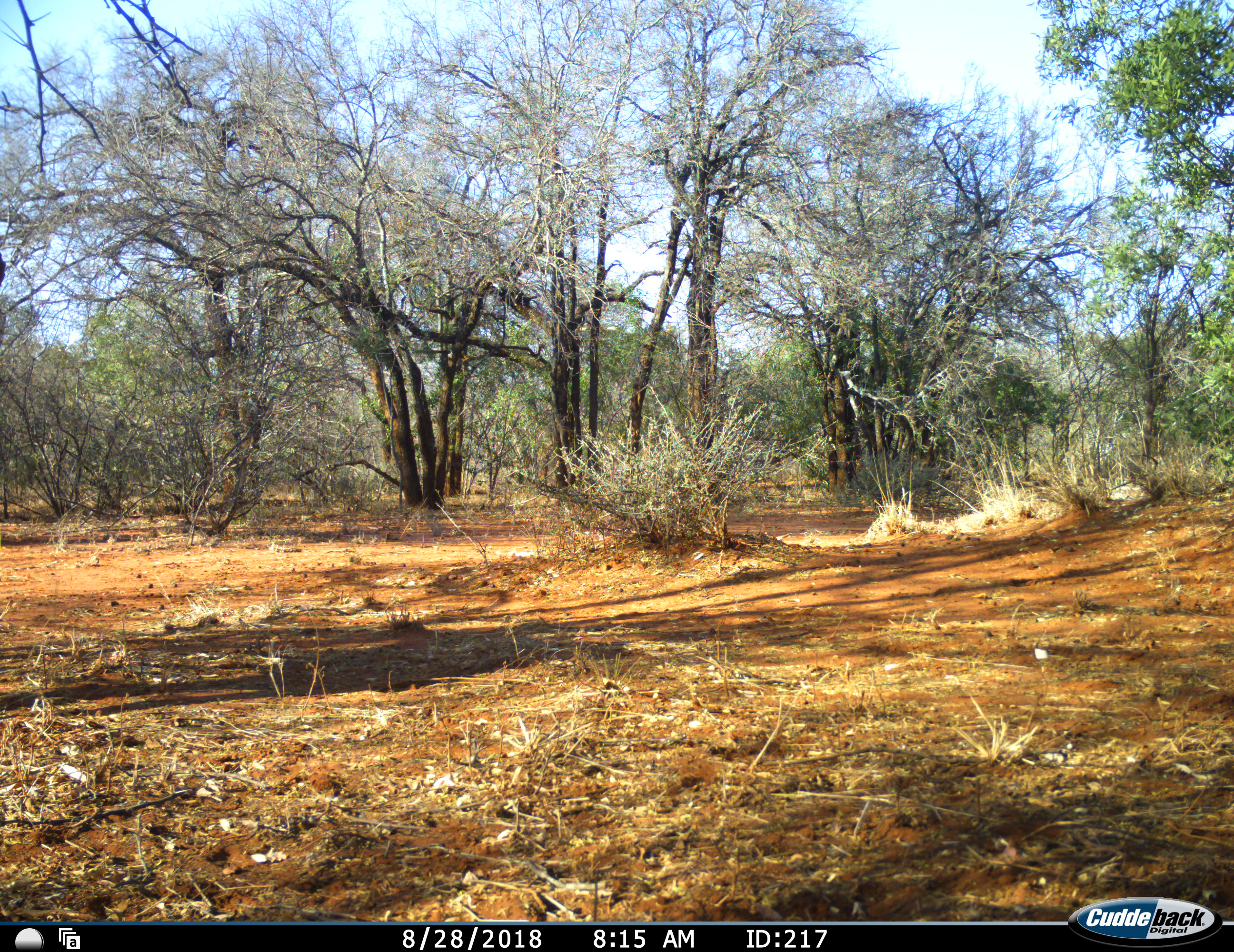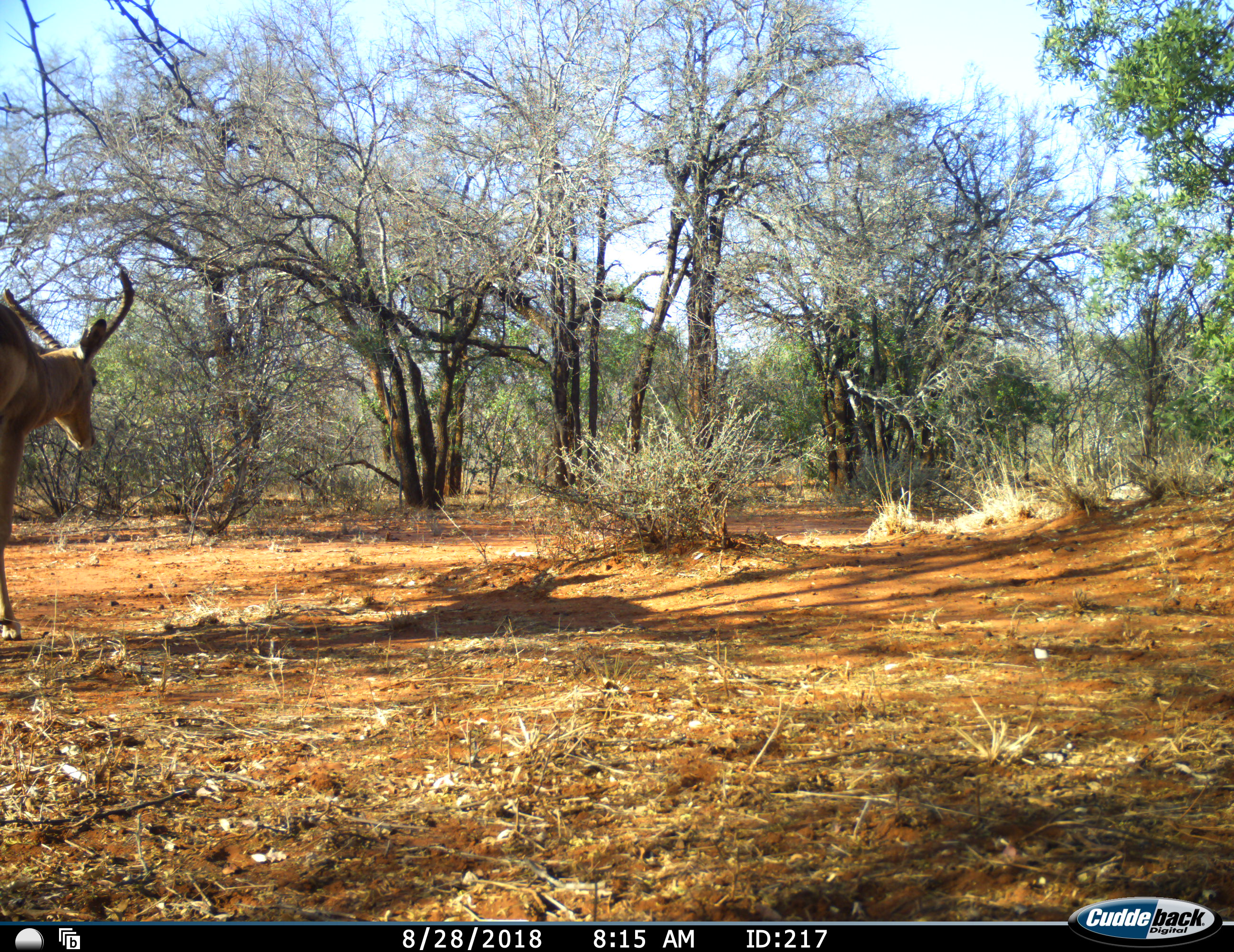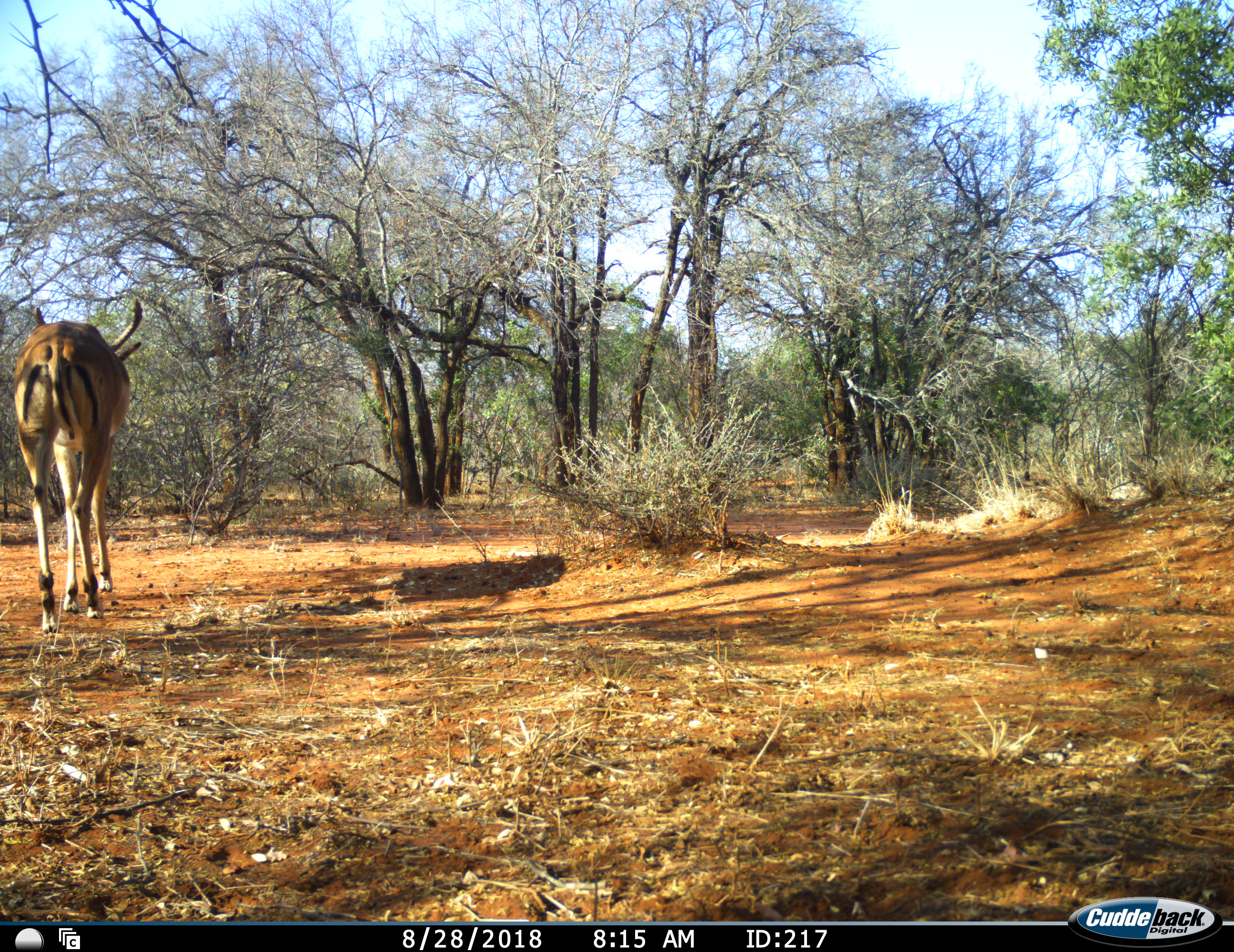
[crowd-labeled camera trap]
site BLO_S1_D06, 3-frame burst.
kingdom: Animalia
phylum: Chordata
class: Mammalia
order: Artiodactyla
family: Bovidae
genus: Aepyceros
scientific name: Aepyceros melampus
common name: impala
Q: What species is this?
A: Impala (Aepyceros melampus).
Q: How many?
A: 1.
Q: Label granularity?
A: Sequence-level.